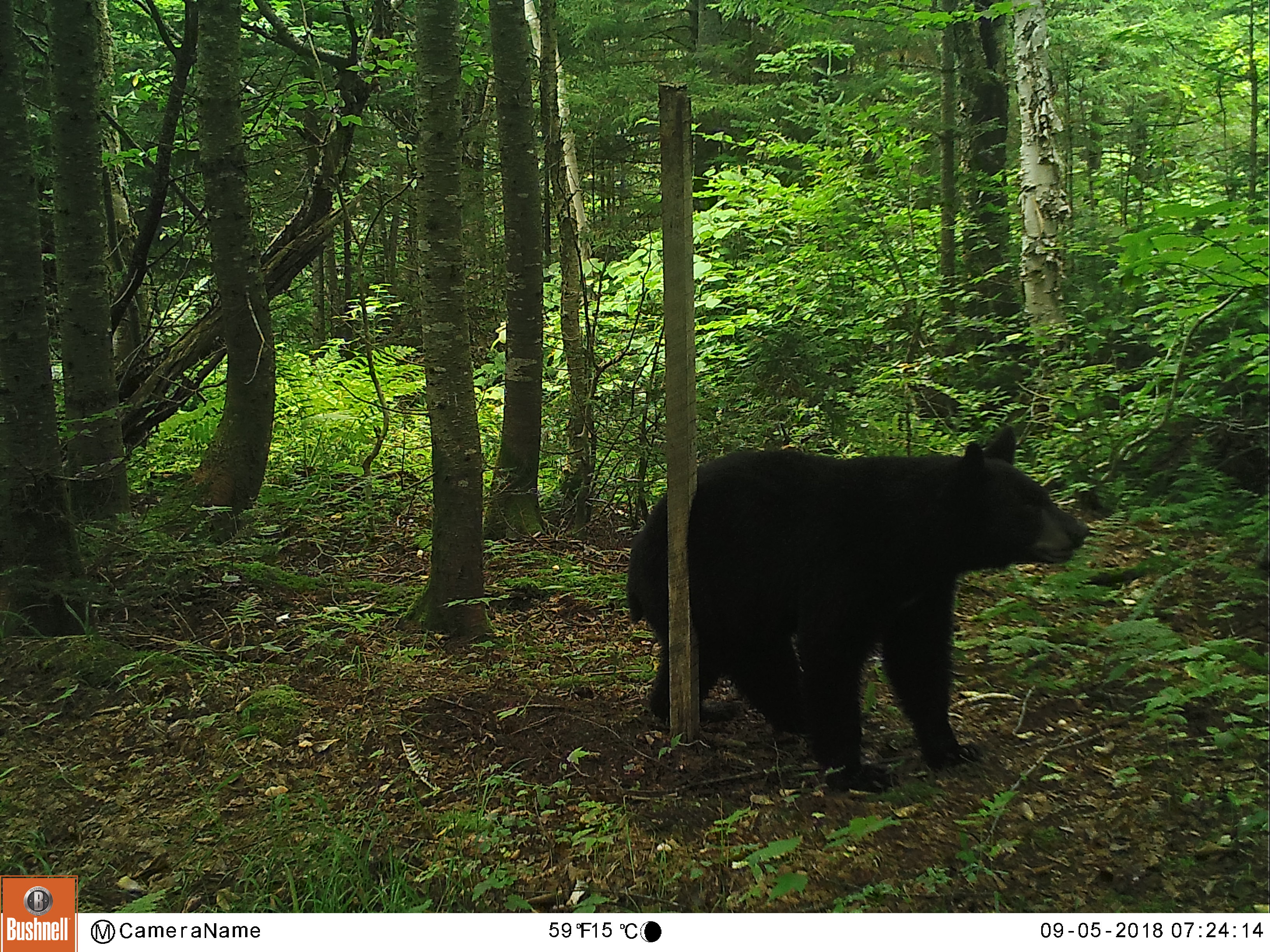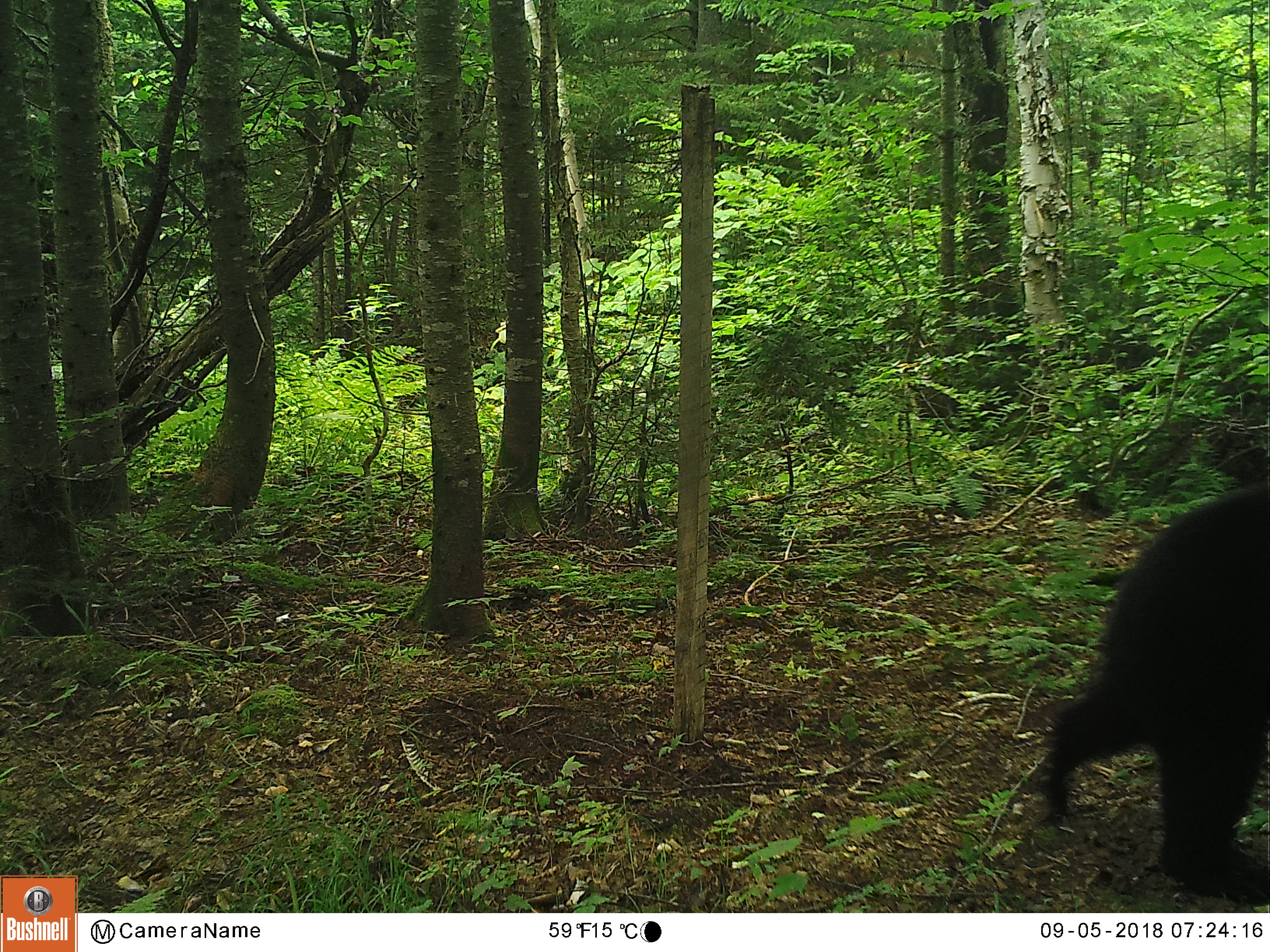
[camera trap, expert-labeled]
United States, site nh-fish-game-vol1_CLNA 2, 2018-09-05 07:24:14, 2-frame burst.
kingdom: Animalia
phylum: Chordata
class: Mammalia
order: Carnivora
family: Ursidae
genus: Ursus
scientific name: Ursus americanus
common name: black bear